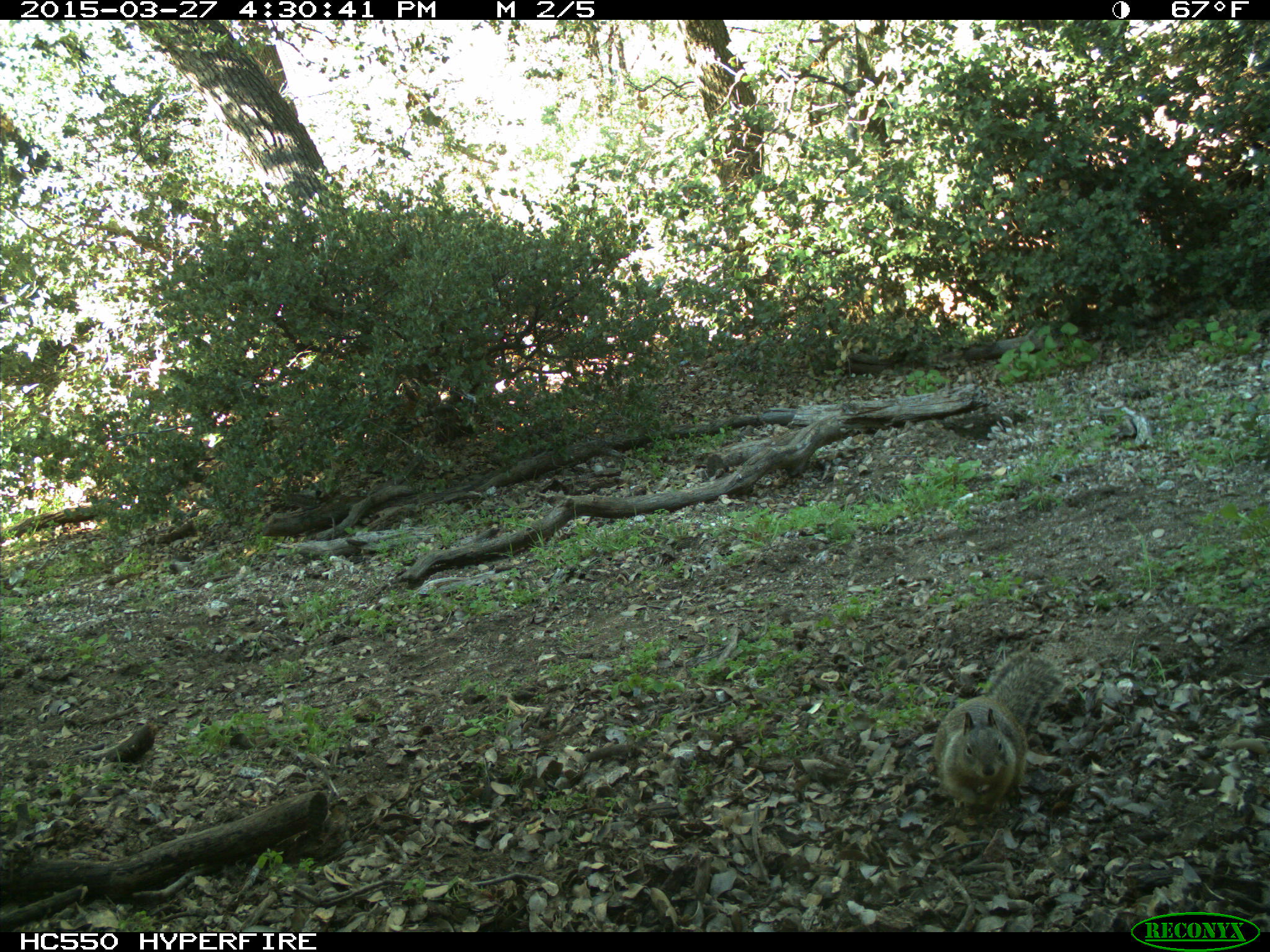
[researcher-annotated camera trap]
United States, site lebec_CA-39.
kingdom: Animalia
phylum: Chordata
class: Mammalia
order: Rodentia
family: Sciuridae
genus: Otospermophilus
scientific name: Otospermophilus beecheyi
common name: california ground squirrel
Otospermophilus beecheyi (california ground squirrel).